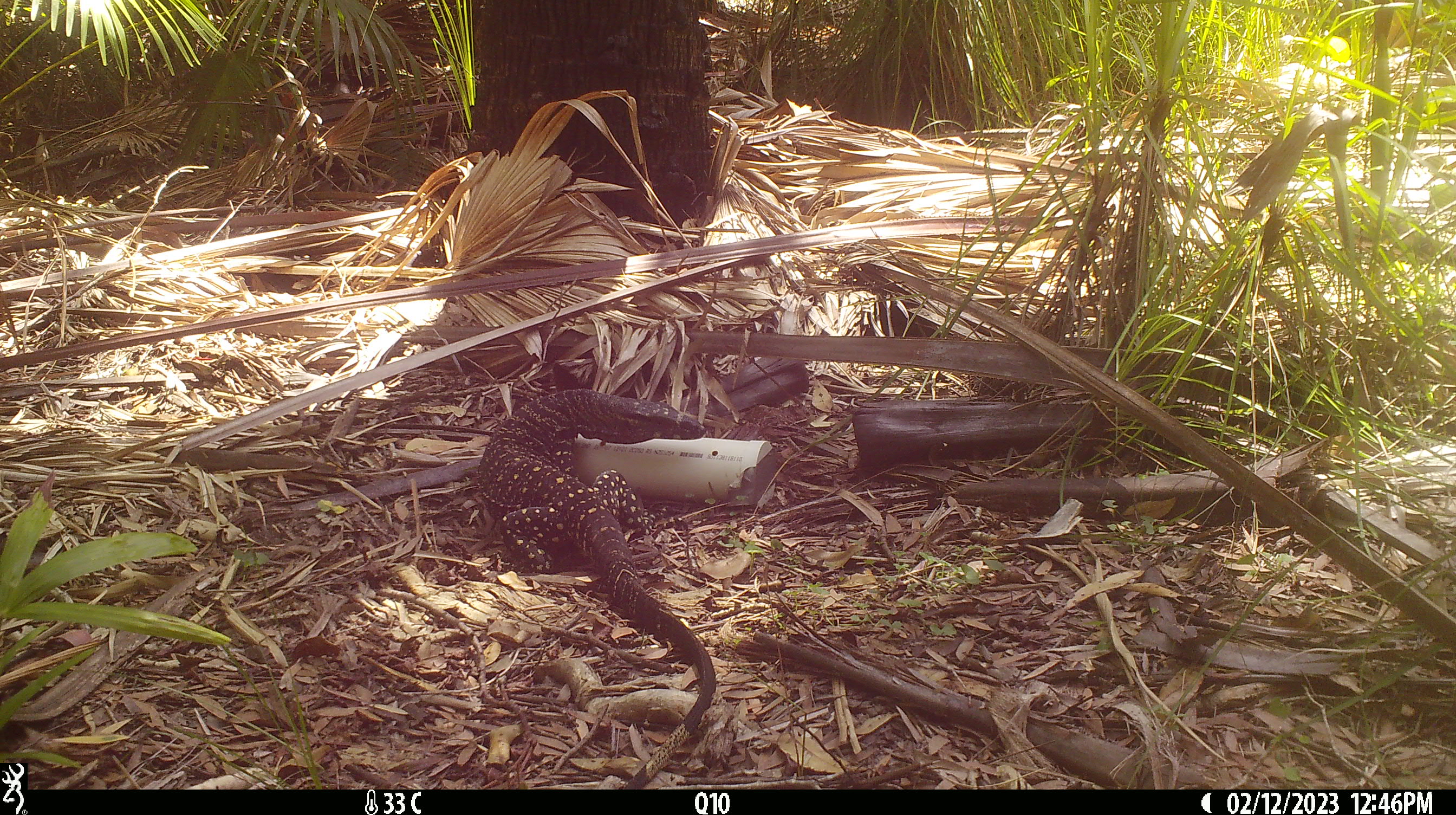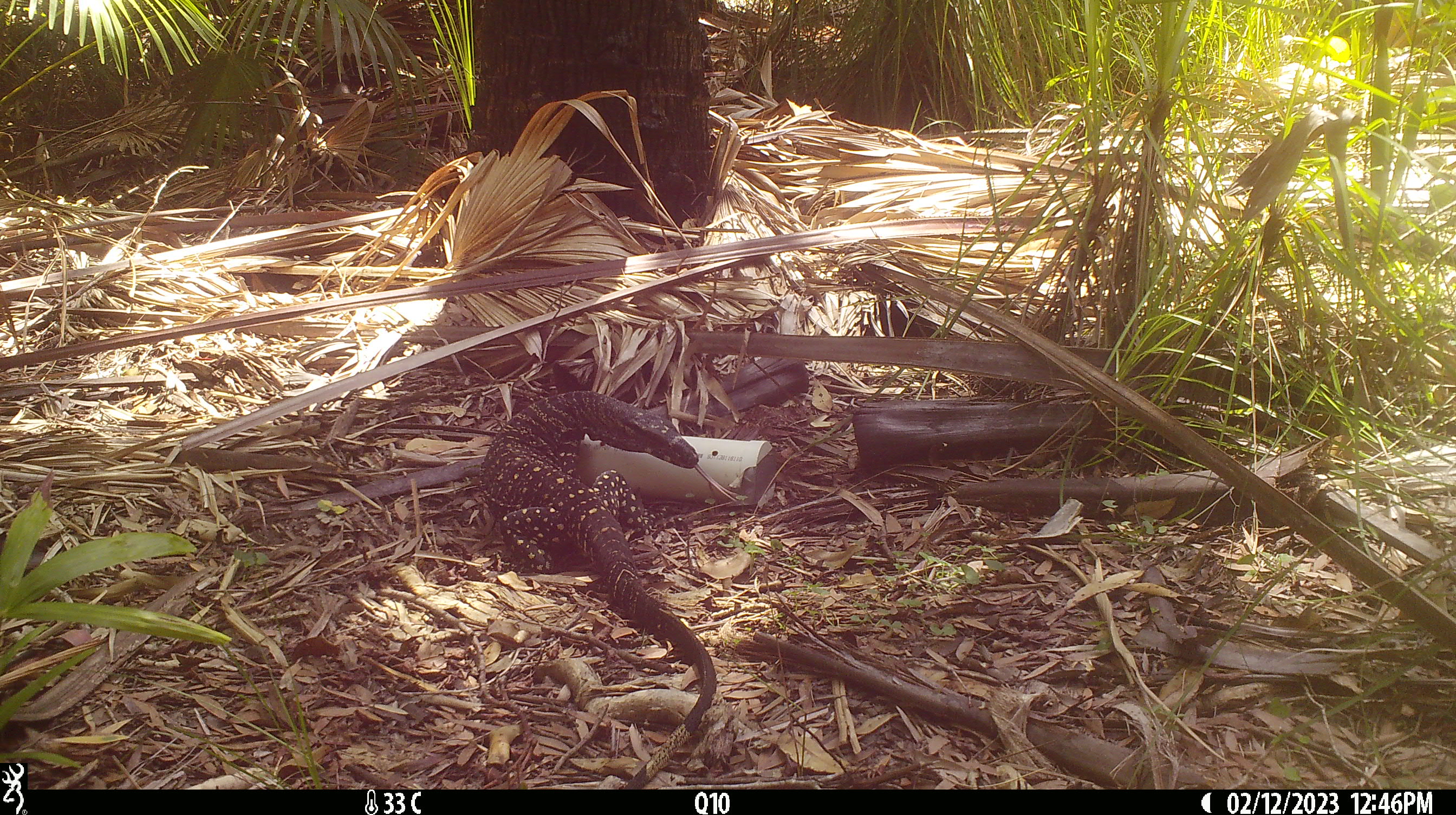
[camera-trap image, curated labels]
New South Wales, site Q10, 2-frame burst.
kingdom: Animalia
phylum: Chordata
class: Reptilia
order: Squamata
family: Varanidae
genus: Varanus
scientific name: Varanus varius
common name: lace monitor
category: goanna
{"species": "goanna (lace monitor) (Varanus varius)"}